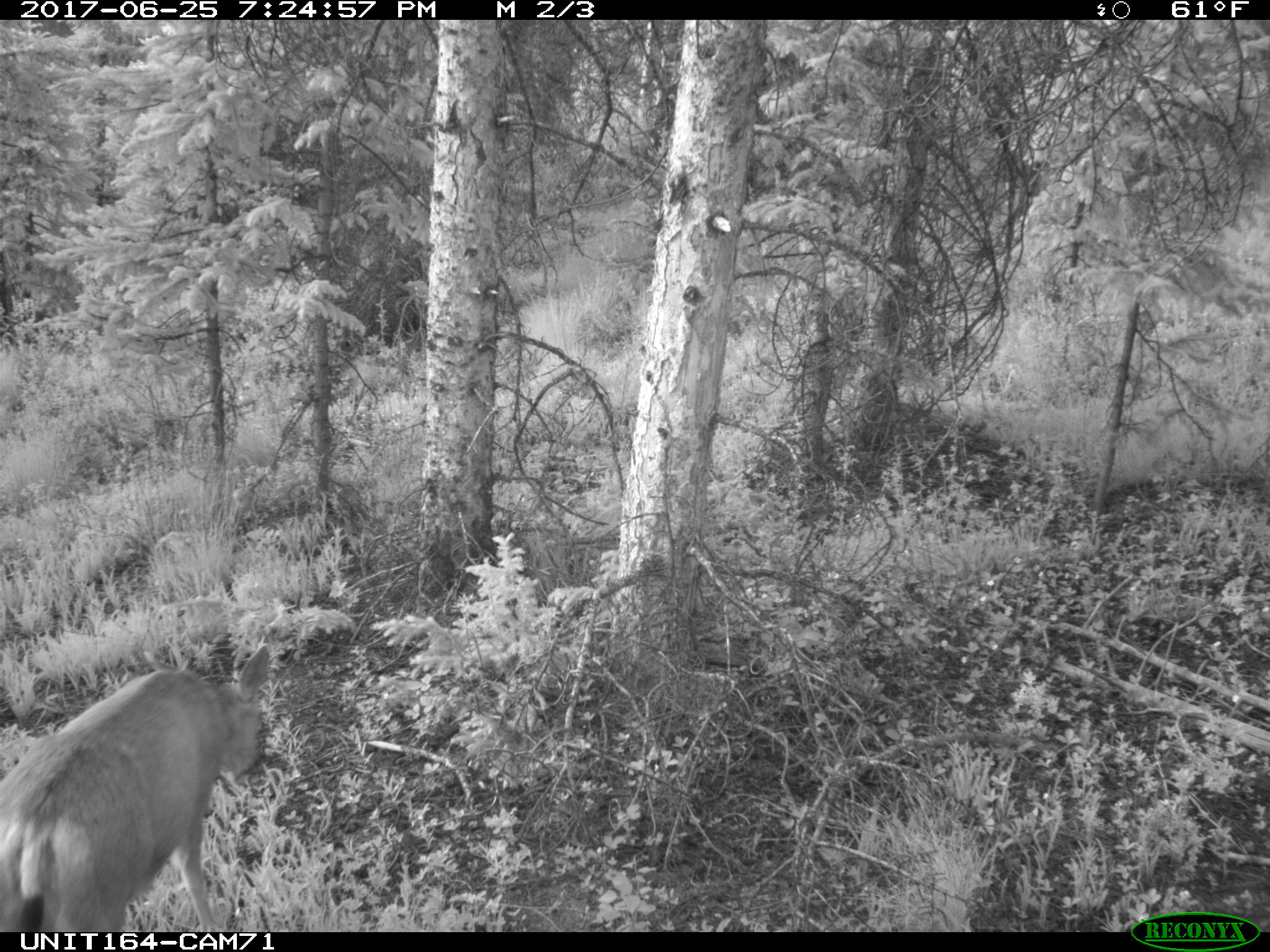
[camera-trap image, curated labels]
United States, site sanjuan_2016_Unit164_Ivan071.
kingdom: Animalia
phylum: Chordata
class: Mammalia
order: Artiodactyla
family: Cervidae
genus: Odocoileus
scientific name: Odocoileus hemionus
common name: mule deer